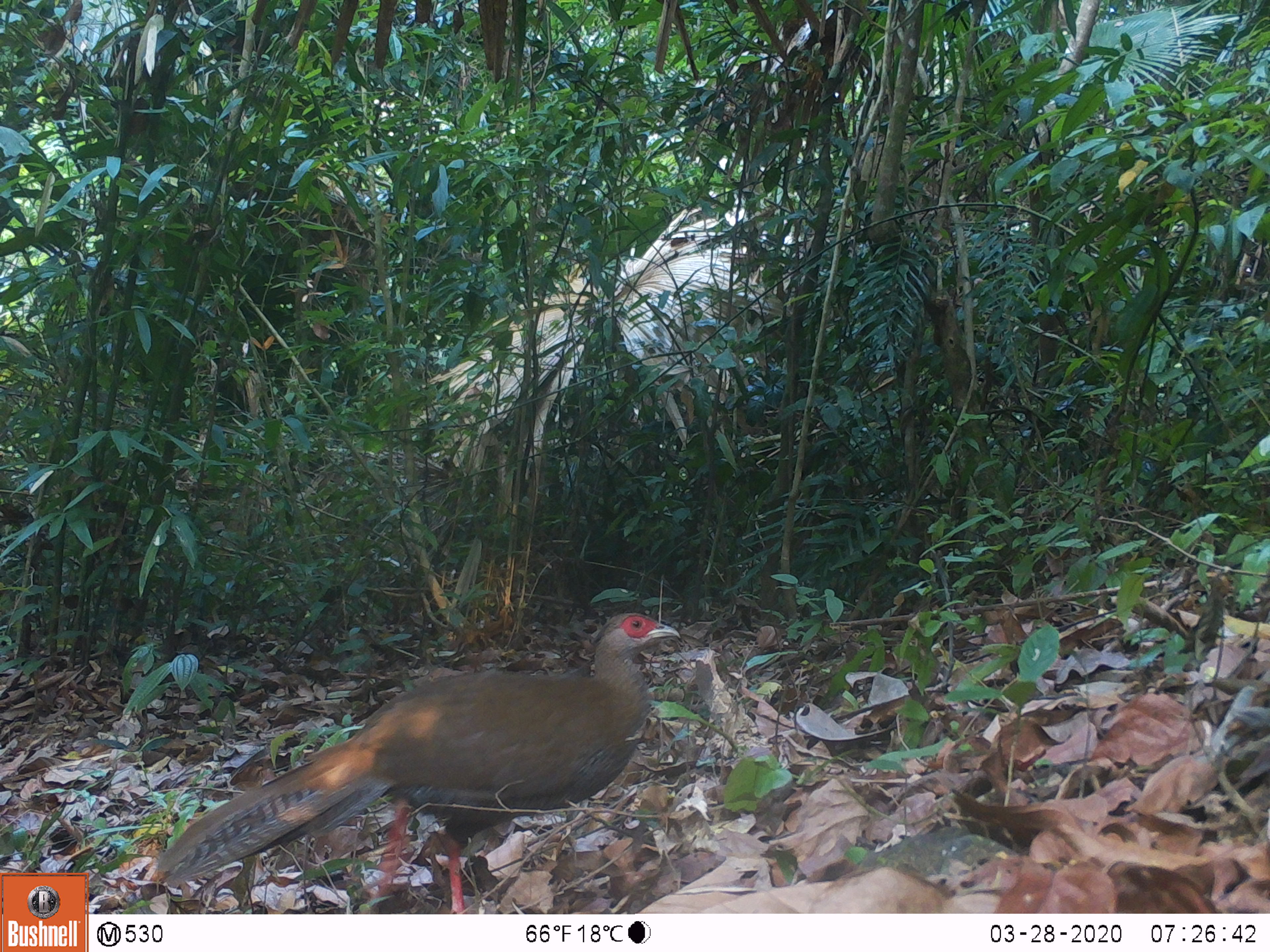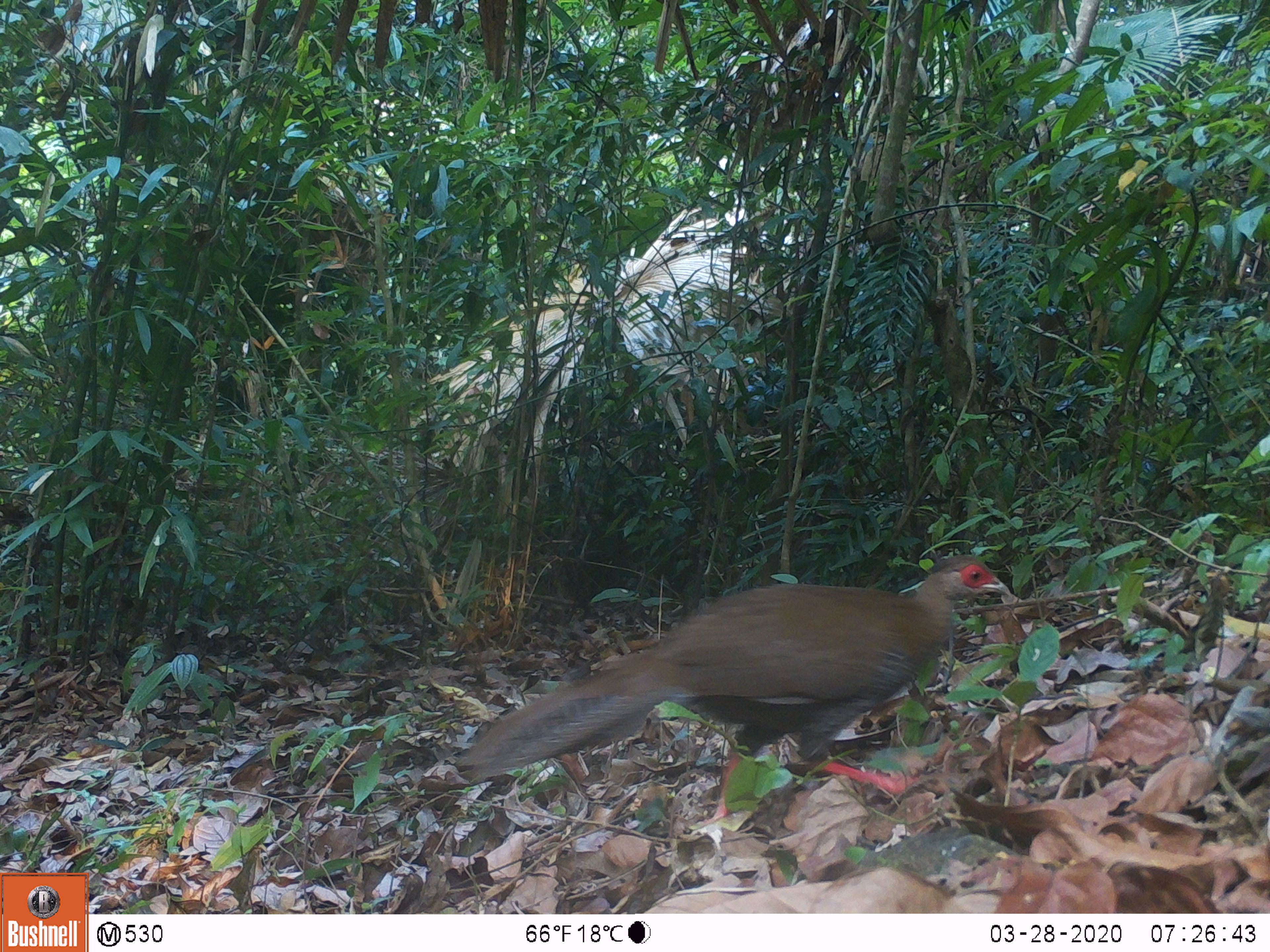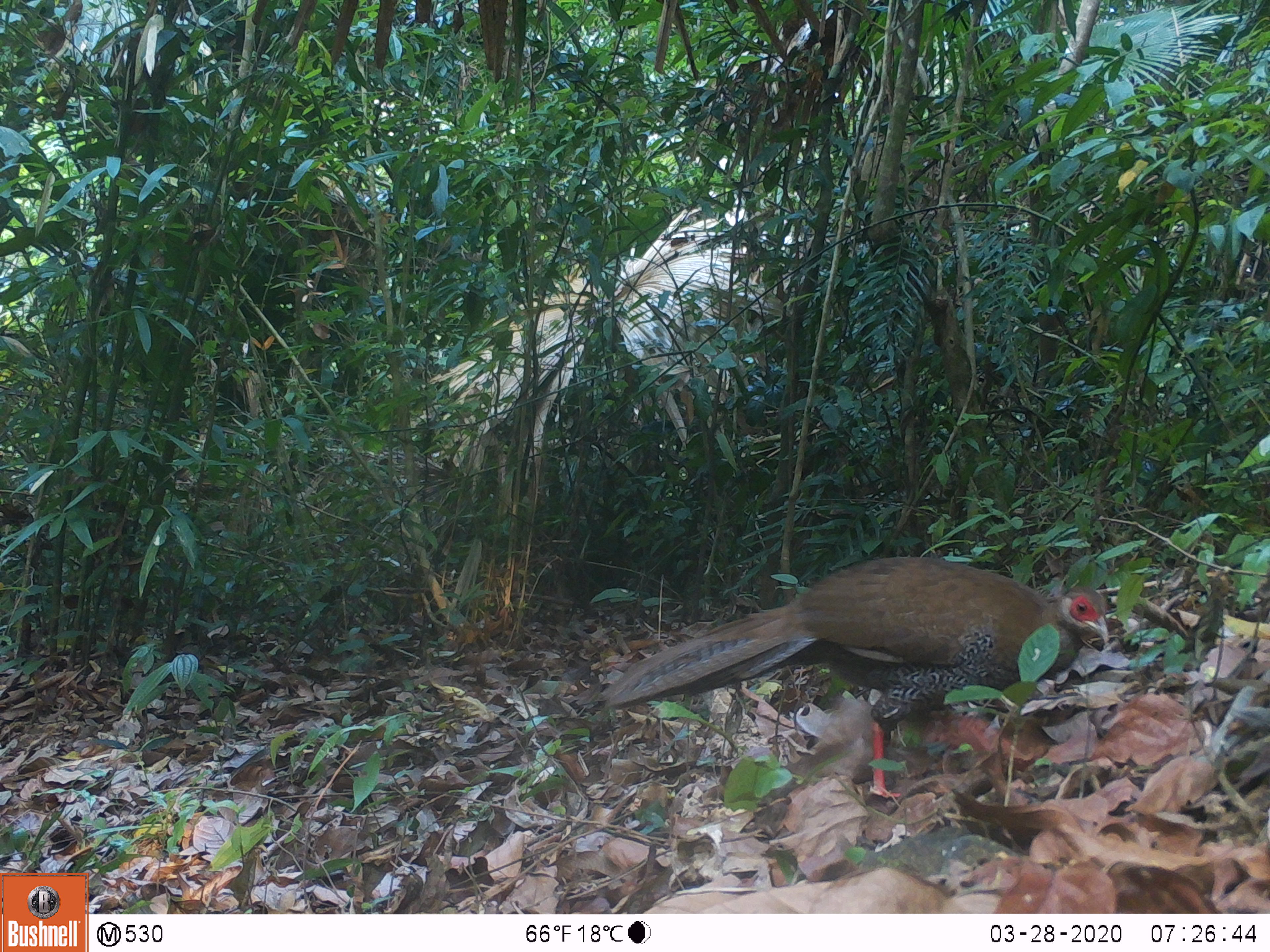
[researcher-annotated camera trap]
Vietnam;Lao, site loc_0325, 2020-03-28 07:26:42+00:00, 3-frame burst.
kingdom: Animalia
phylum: Chordata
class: Aves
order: Galliformes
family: Phasianidae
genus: Lophura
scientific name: Lophura nycthemera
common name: silver pheasant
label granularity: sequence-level